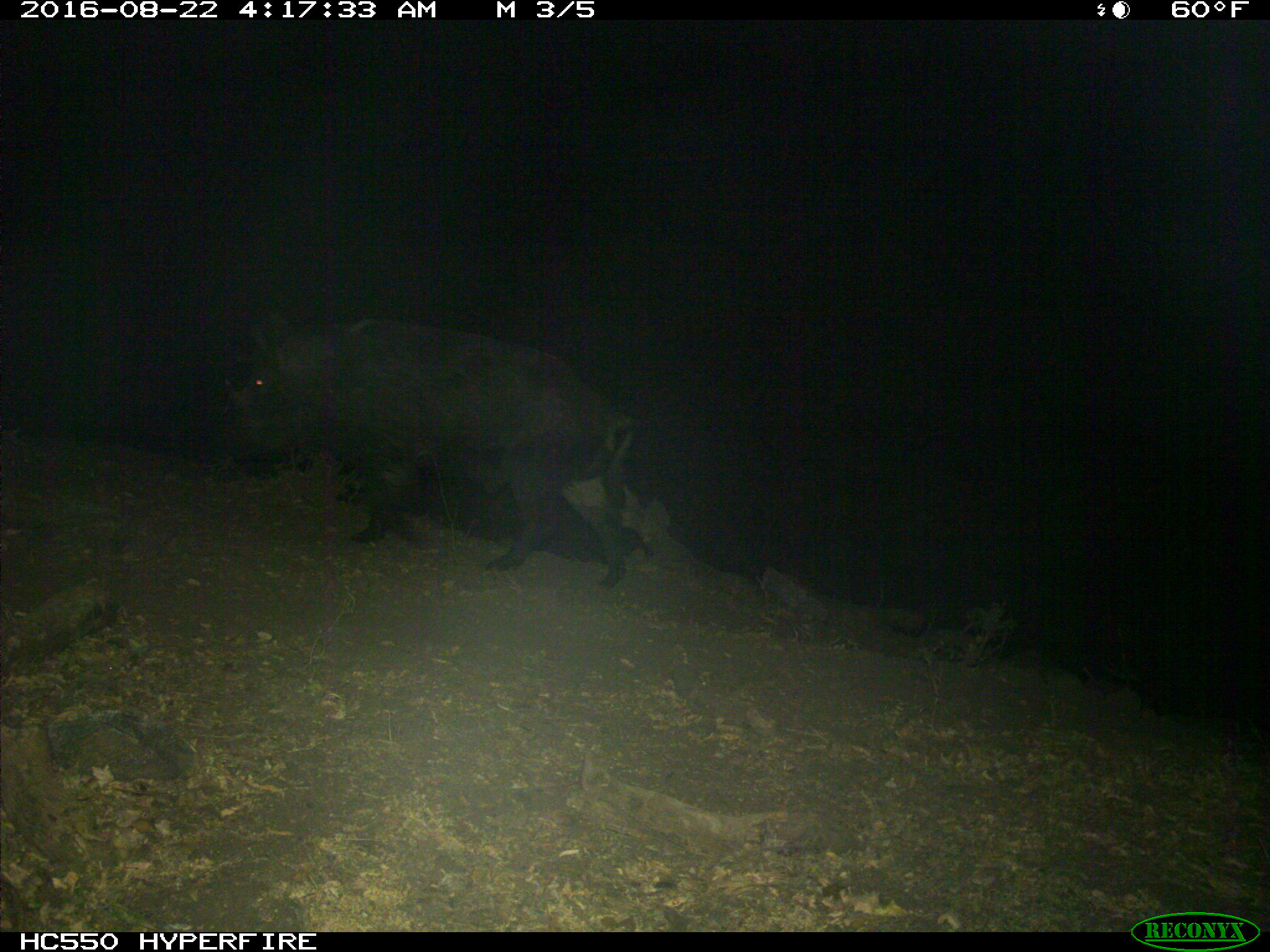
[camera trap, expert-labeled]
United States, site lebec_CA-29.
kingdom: Animalia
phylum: Chordata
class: Mammalia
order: Artiodactyla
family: Suidae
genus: Sus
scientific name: Sus scrofa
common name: wild boar